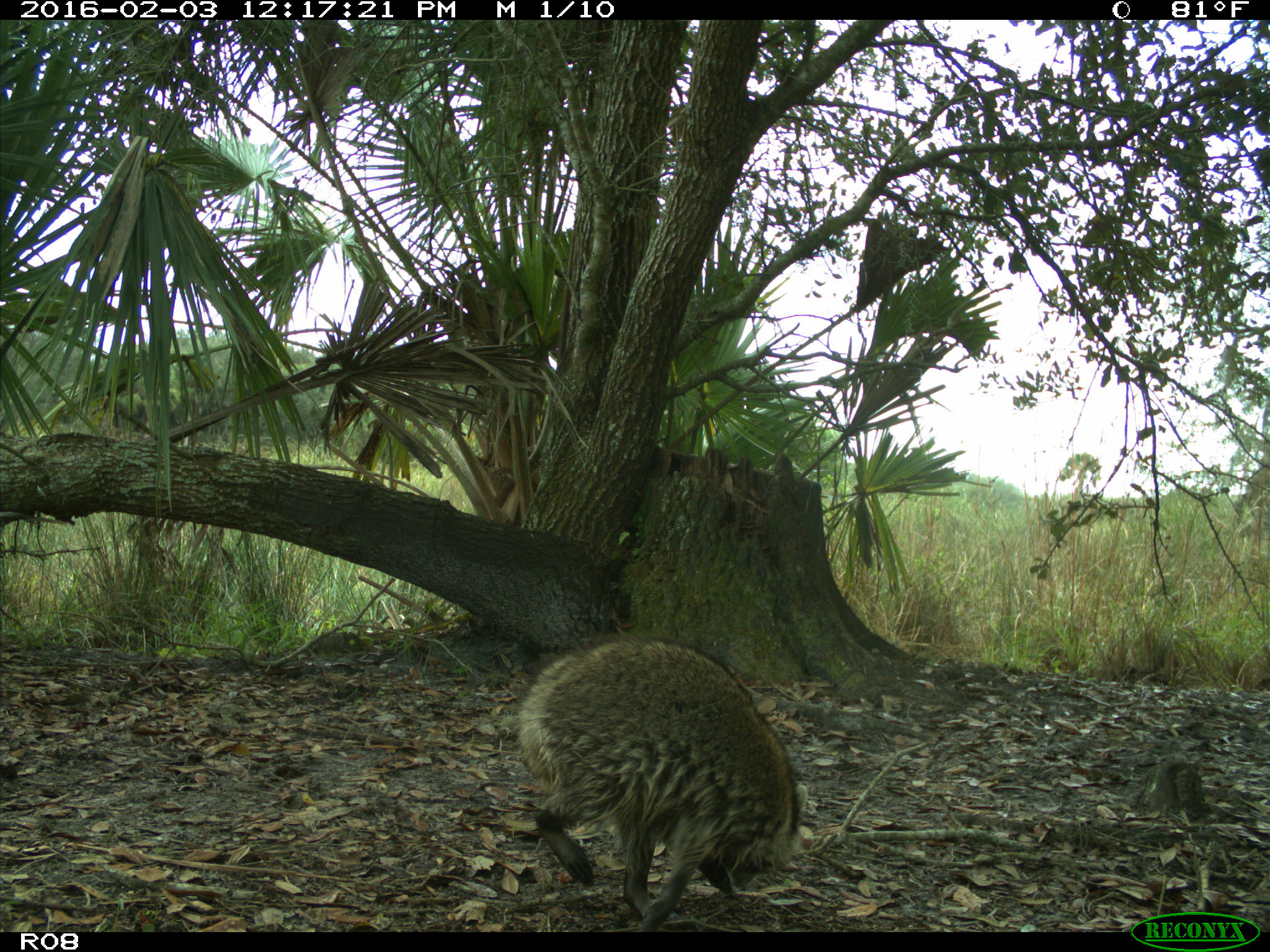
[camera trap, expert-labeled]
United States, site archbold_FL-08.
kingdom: Animalia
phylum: Chordata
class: Mammalia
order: Carnivora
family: Procyonidae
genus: Procyon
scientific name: Procyon lotor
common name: common raccoon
Procyon lotor (common raccoon).